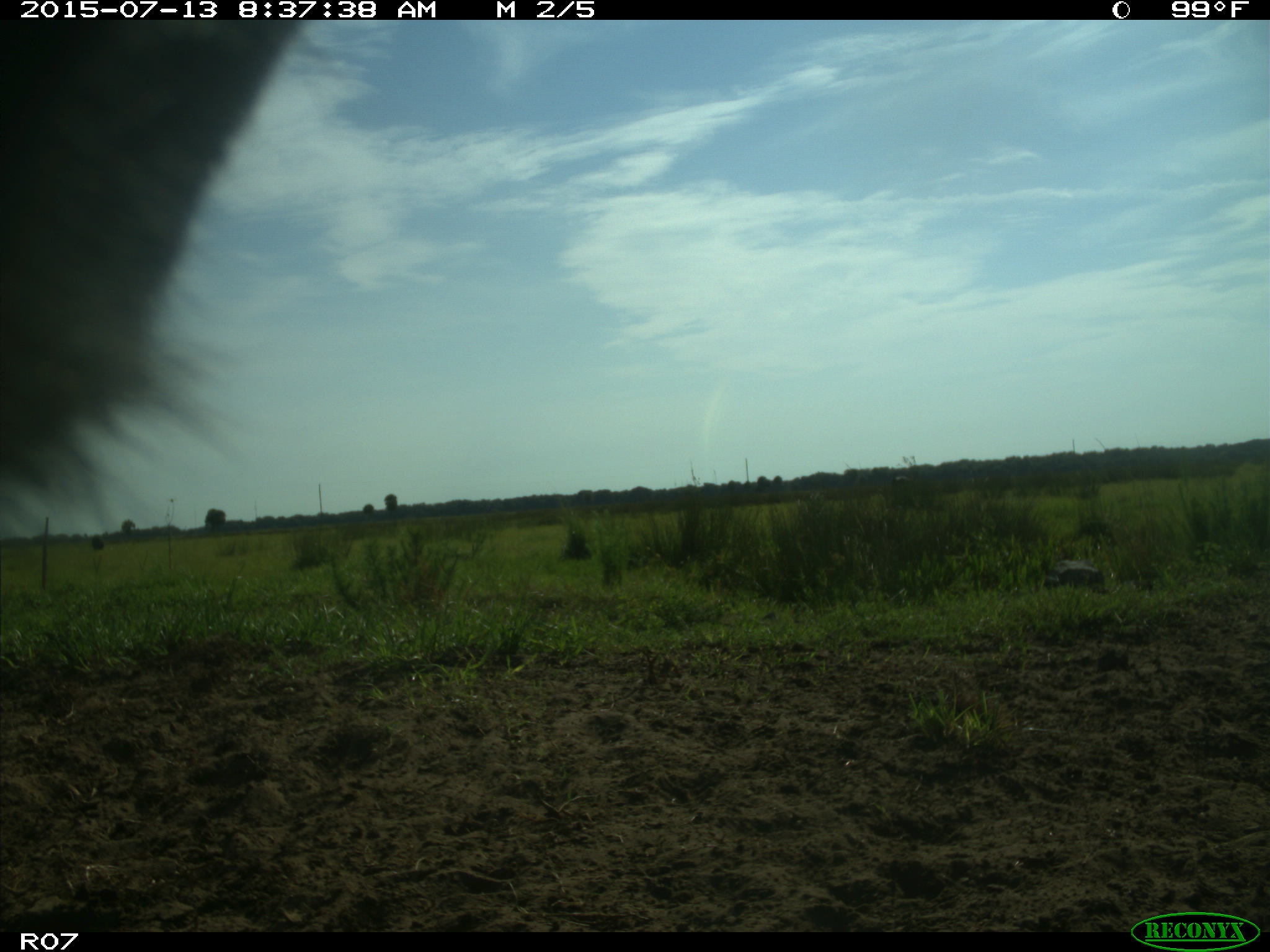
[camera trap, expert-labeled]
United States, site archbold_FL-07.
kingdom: Animalia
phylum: Chordata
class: Mammalia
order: Artiodactyla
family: Bovidae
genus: Bos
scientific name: Bos taurus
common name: domestic cow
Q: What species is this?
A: Bos taurus (domestic cow).